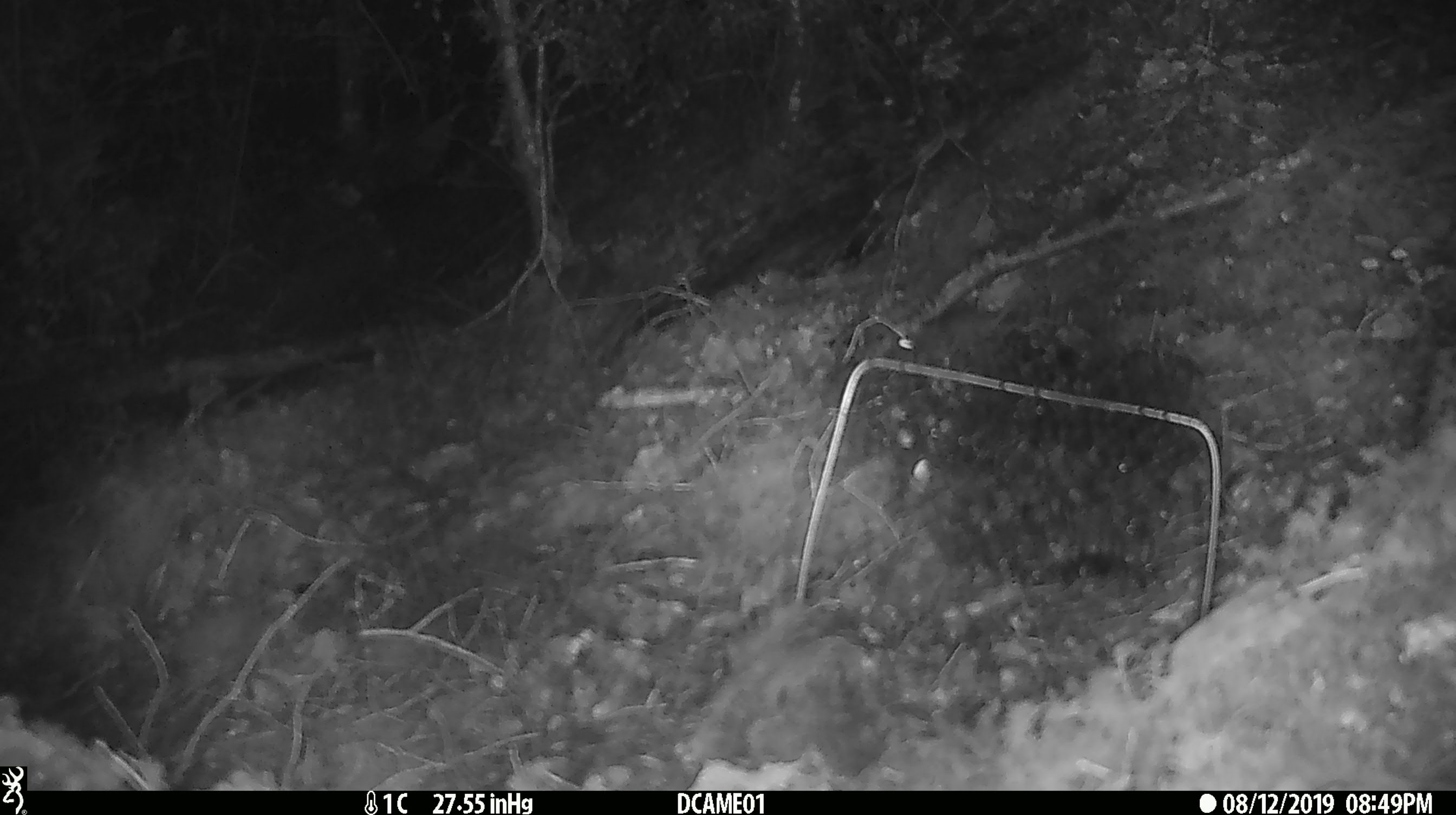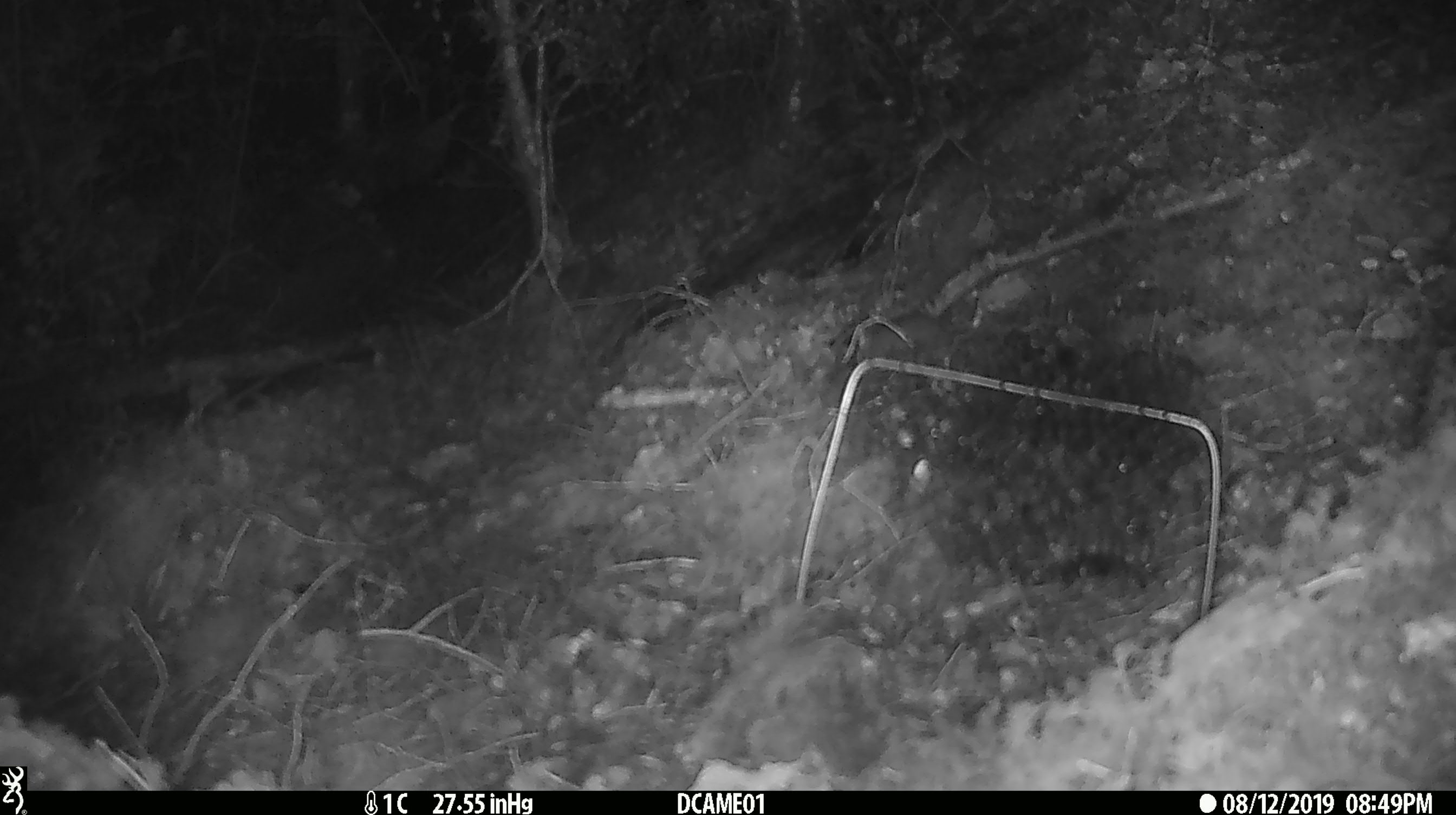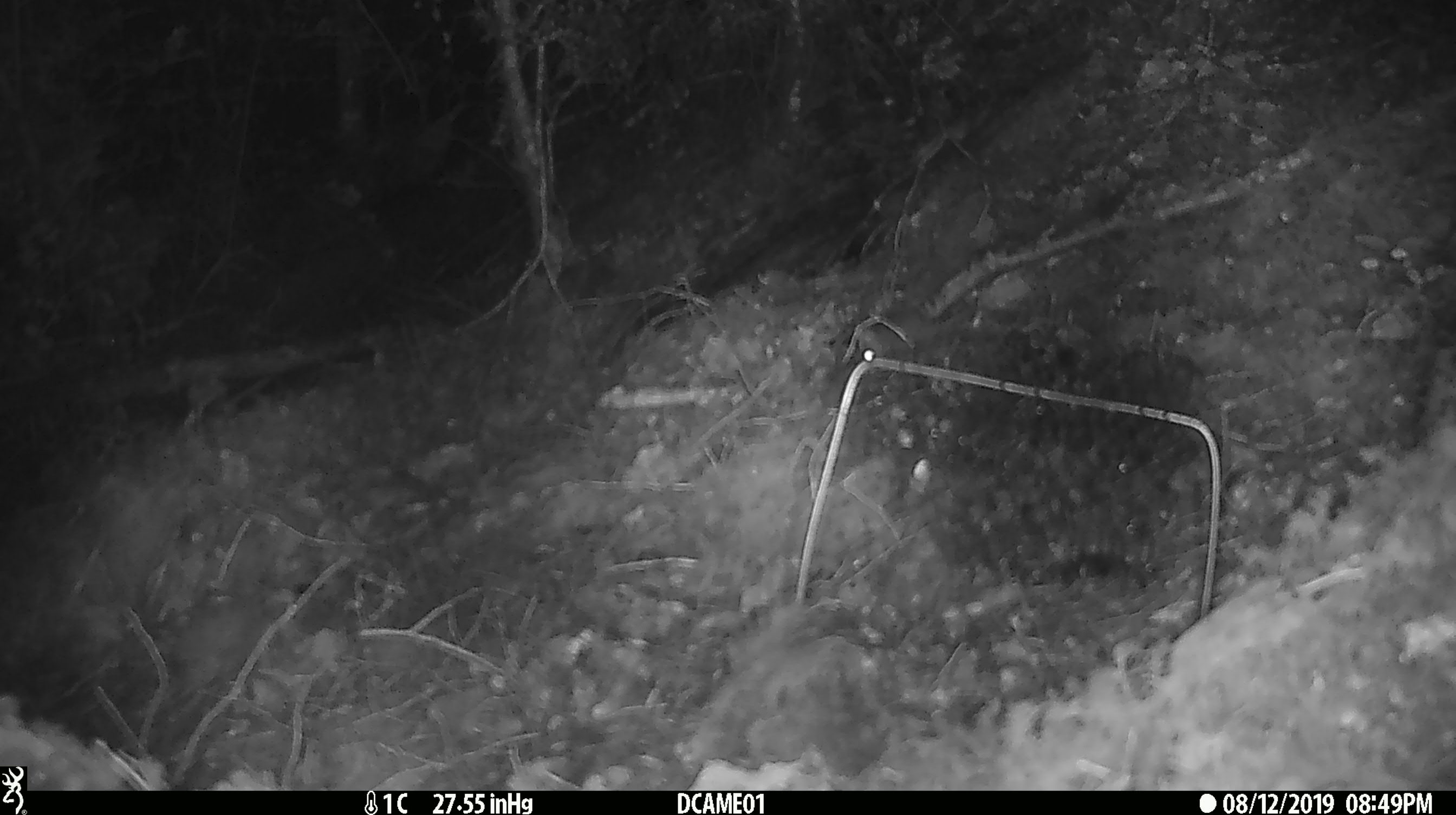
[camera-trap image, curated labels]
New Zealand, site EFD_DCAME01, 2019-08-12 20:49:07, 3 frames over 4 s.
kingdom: Animalia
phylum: Chordata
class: Mammalia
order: Rodentia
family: Muridae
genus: Mus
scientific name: Mus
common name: mouse